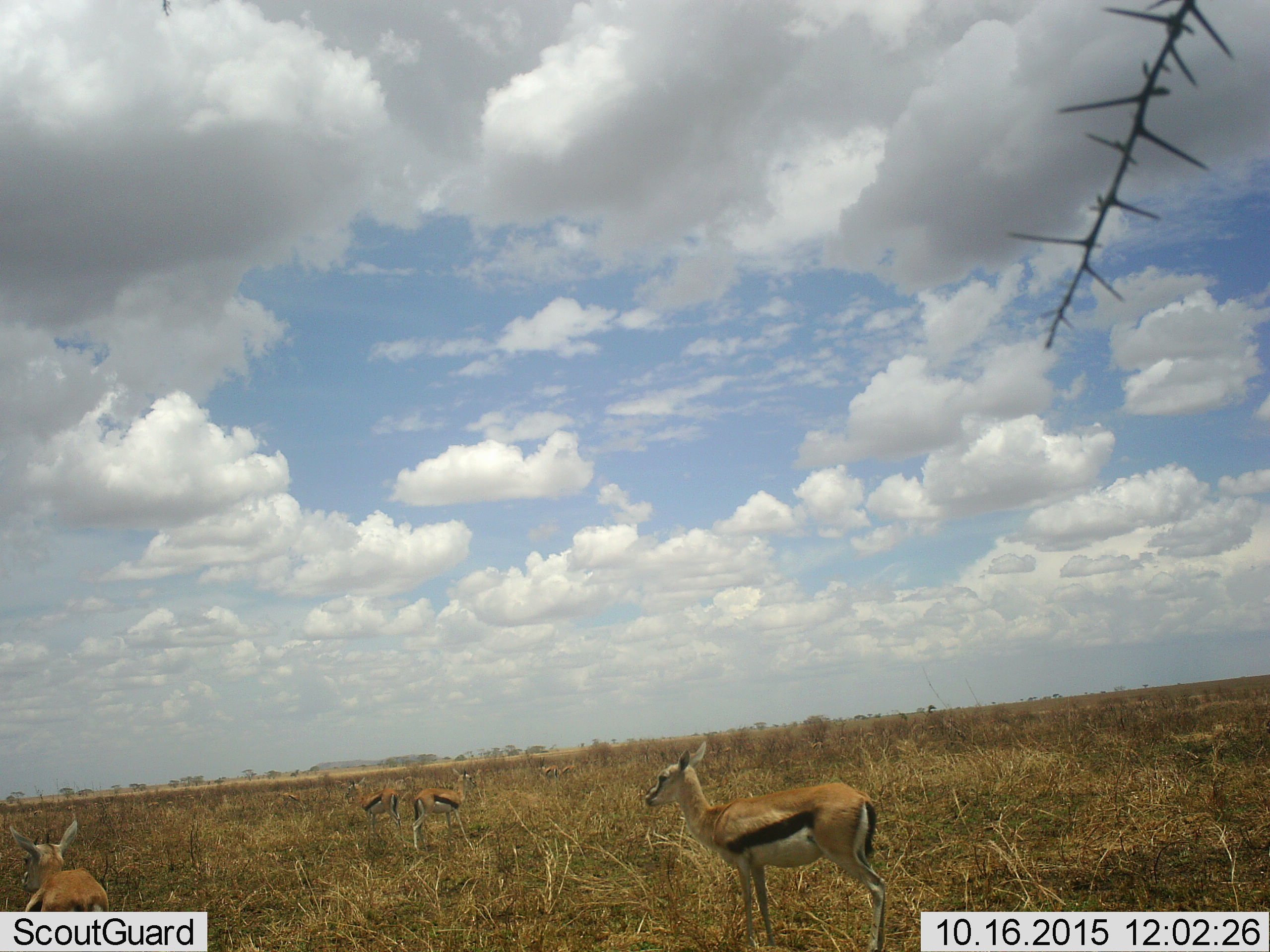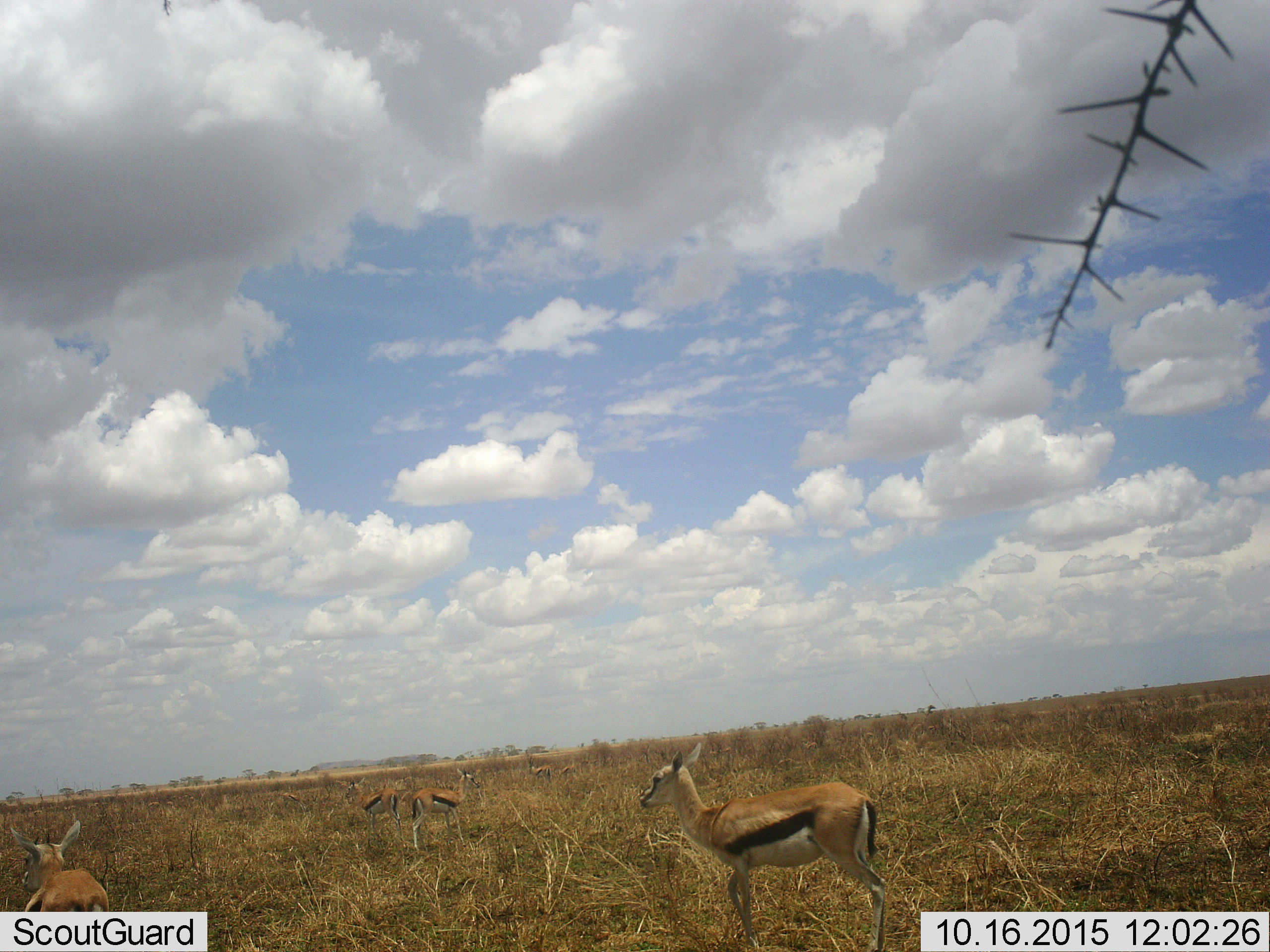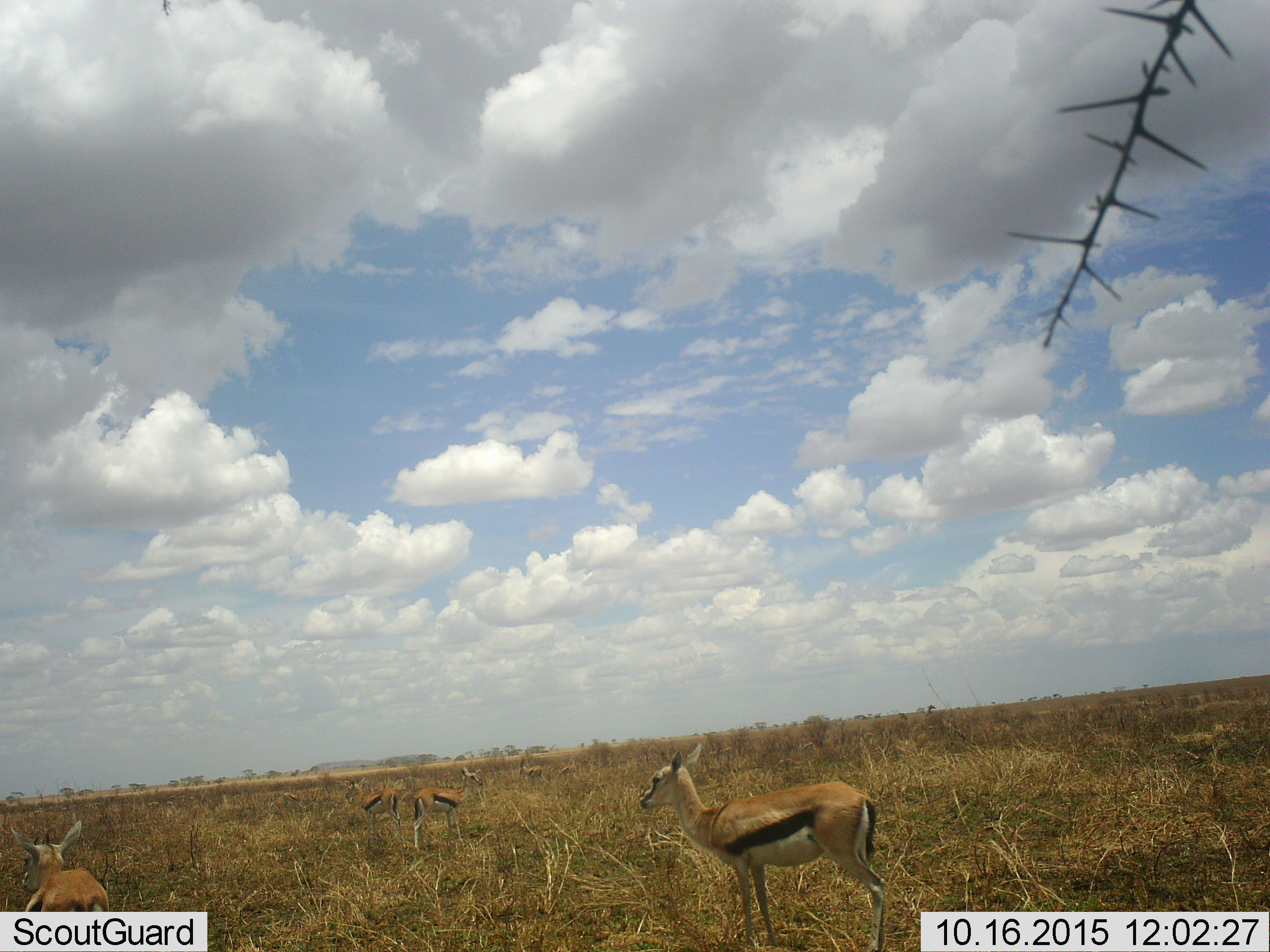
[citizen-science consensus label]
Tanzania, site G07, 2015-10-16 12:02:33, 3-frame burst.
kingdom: Animalia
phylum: Chordata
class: Mammalia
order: Artiodactyla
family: Bovidae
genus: Eudorcas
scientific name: Eudorcas thomsonii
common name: thomson's gazelle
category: gazellethomsons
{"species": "gazellethomsons (thomson's gazelle) (Eudorcas thomsonii)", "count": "11-50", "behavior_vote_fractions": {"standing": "90%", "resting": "0%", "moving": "40%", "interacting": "0%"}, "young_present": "0%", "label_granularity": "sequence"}